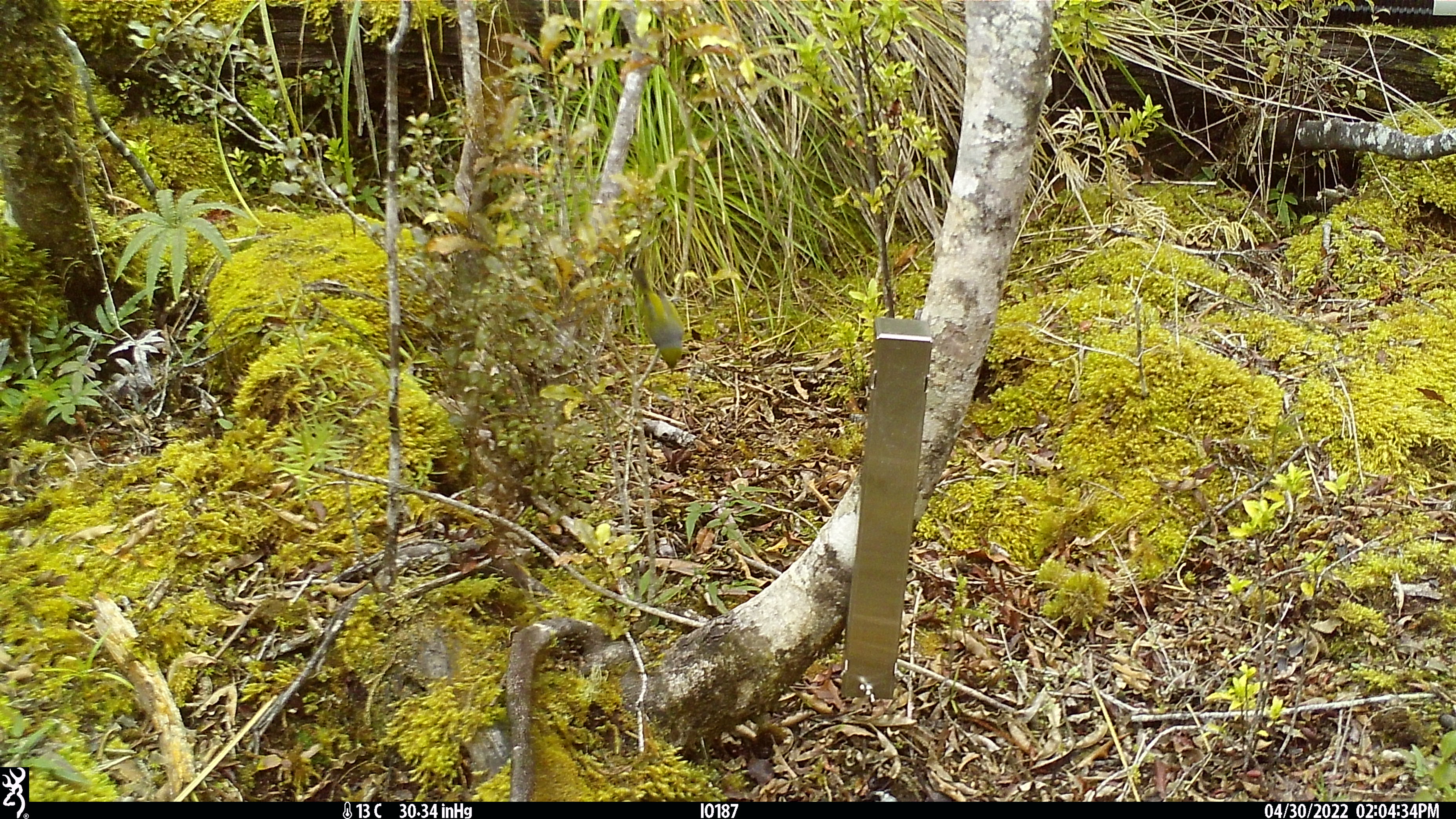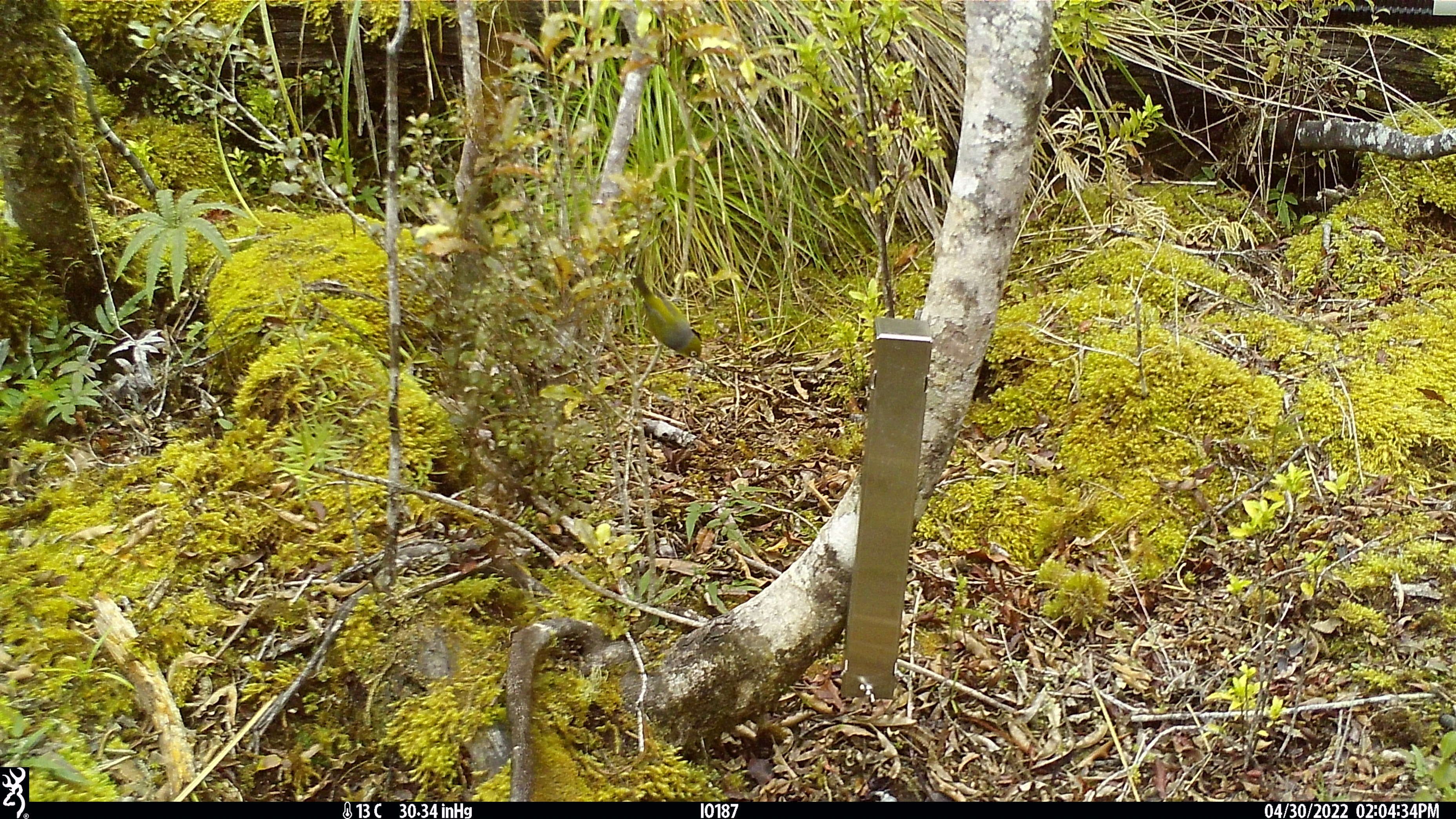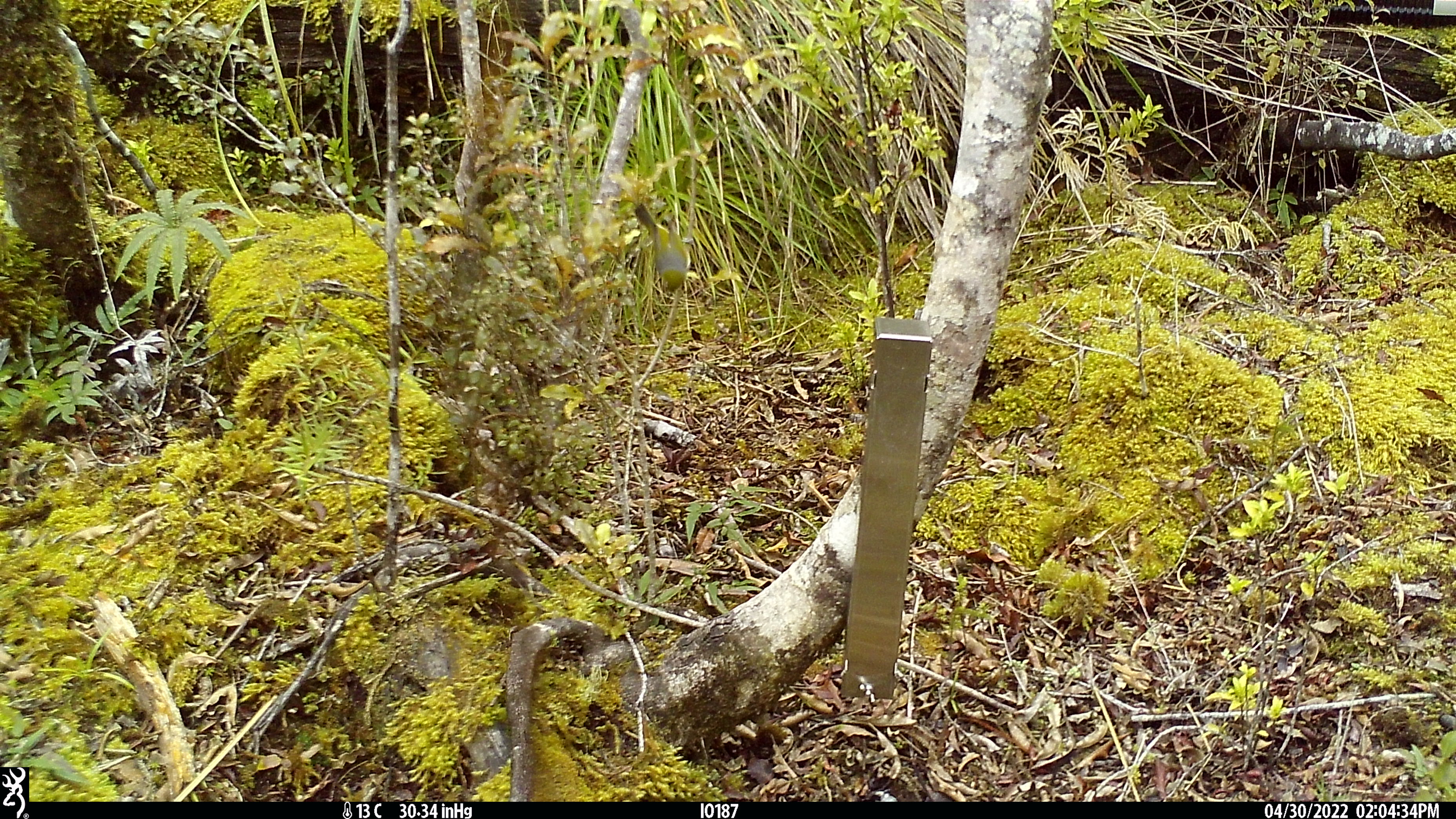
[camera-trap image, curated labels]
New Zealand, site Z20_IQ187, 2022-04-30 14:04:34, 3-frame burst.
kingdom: Animalia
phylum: Chordata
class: Aves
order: Passeriformes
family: Zosteropidae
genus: Zosterops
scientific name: Zosterops lateralis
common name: silvereye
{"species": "silvereye (Zosterops lateralis)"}